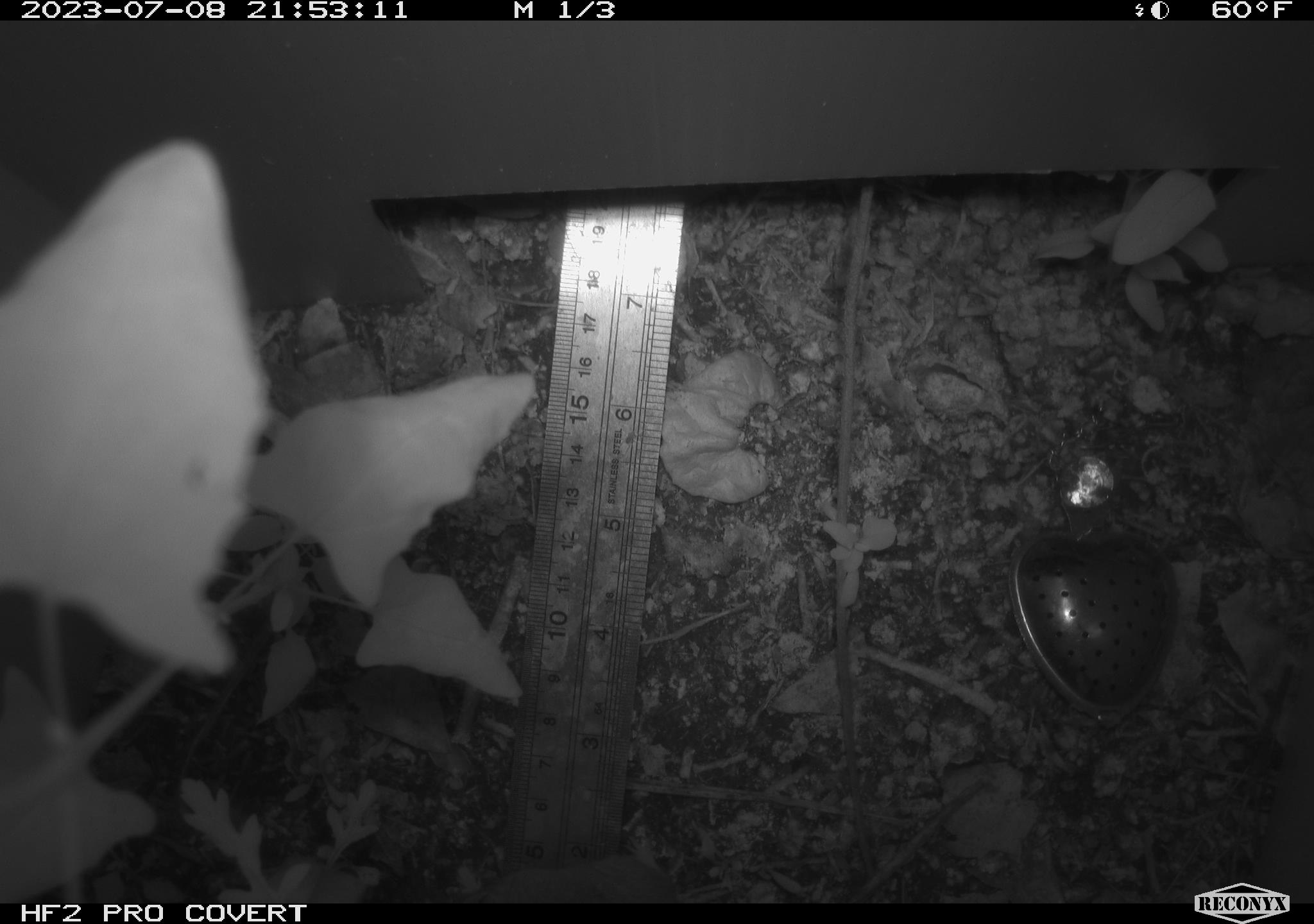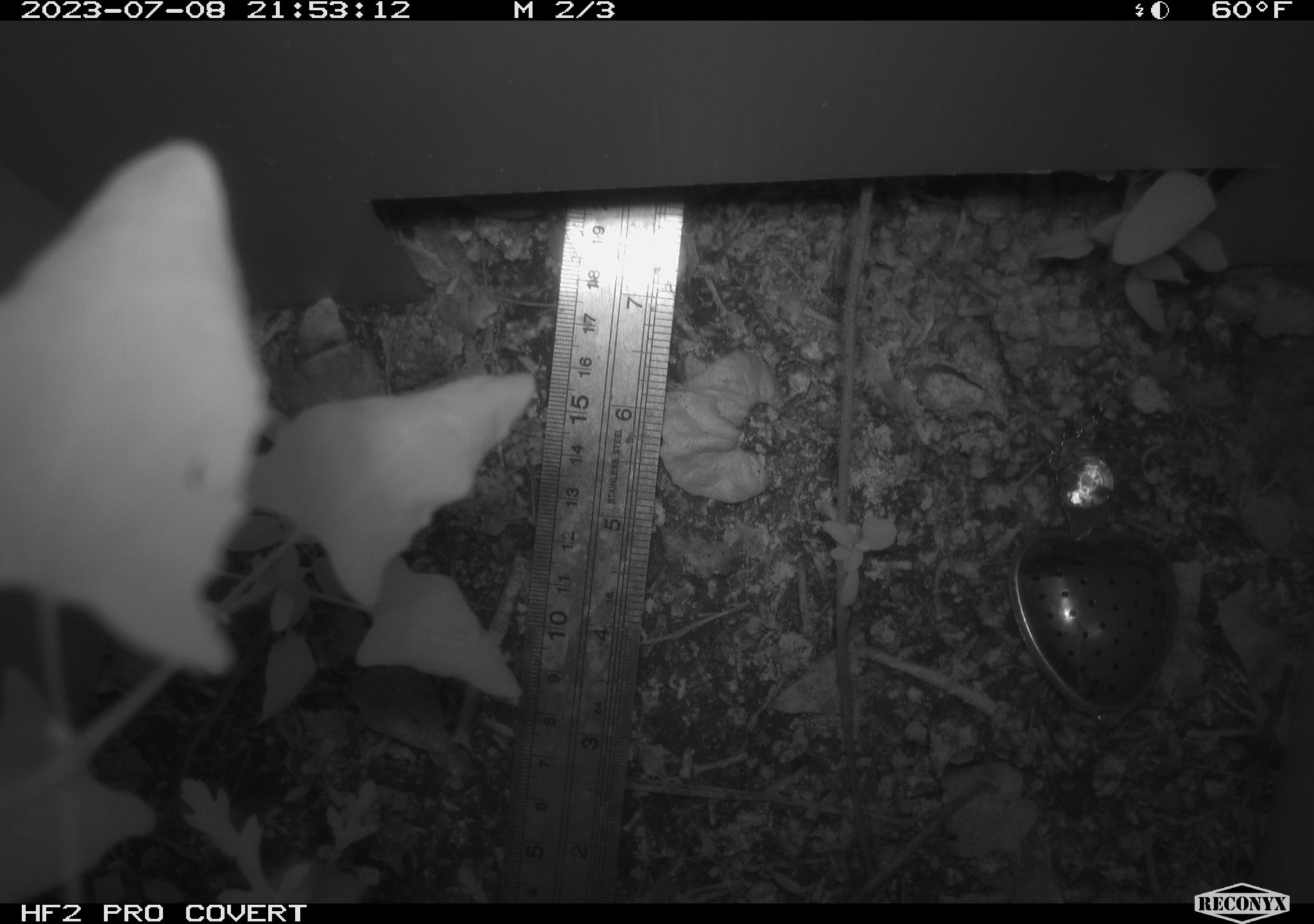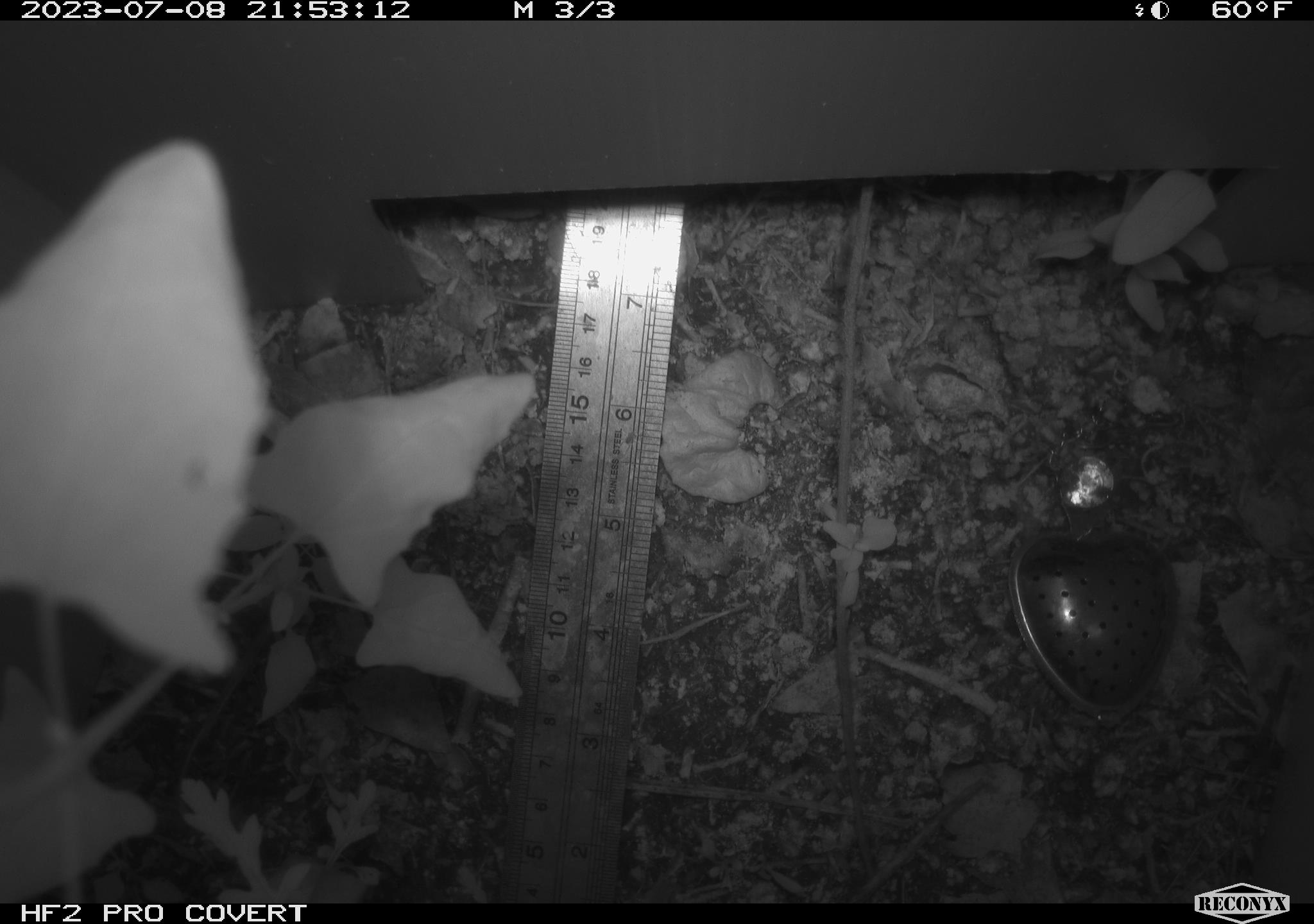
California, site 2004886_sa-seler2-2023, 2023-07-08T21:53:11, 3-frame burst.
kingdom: Animalia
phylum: Chordata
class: Mammalia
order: Rodentia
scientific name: Rodentia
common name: mouse species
Mouse species (Rodentia).